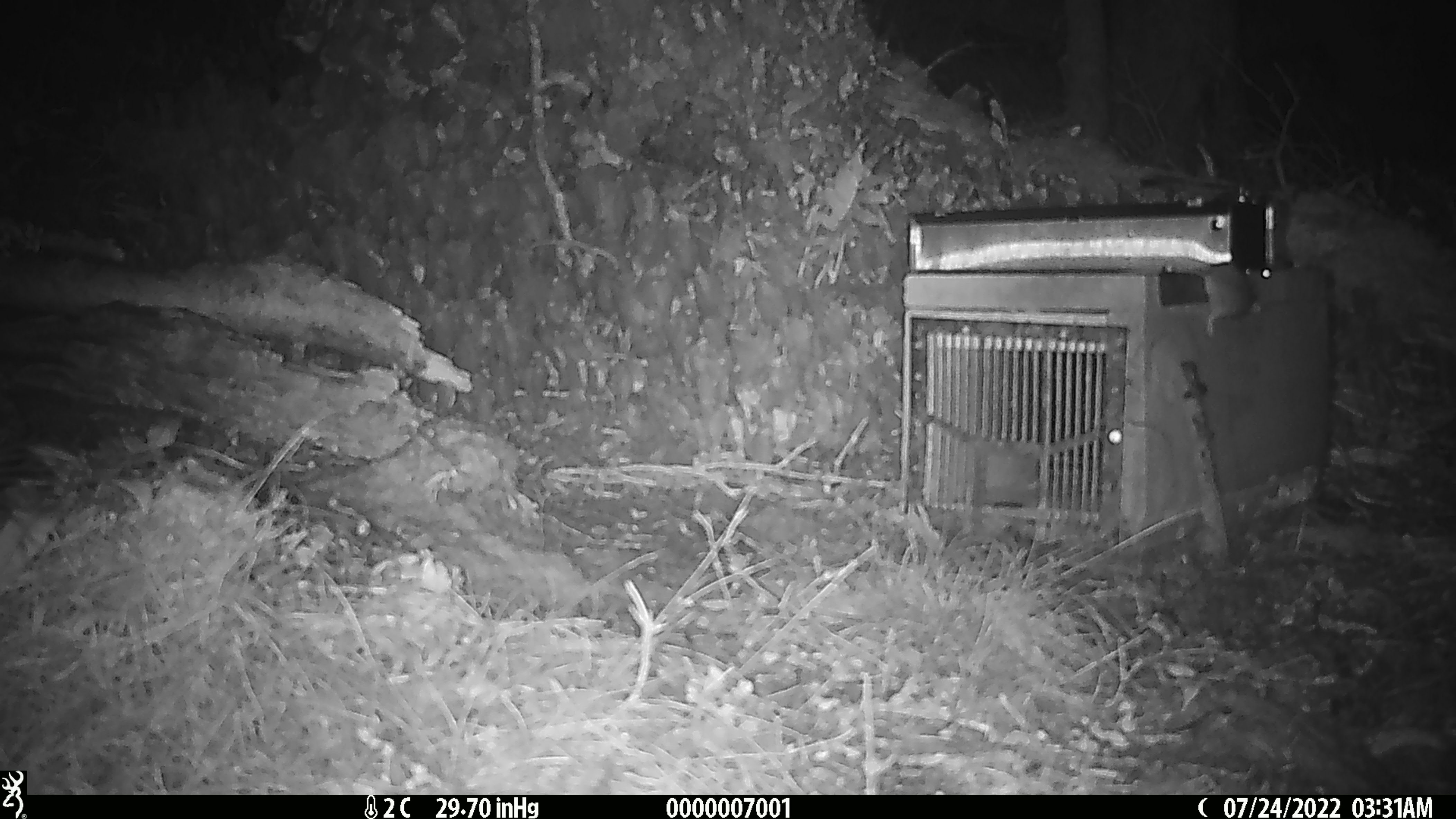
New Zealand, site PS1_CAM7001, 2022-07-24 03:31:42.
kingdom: Animalia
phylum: Chordata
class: Mammalia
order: Rodentia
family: Muridae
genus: Mus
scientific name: Mus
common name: mouse